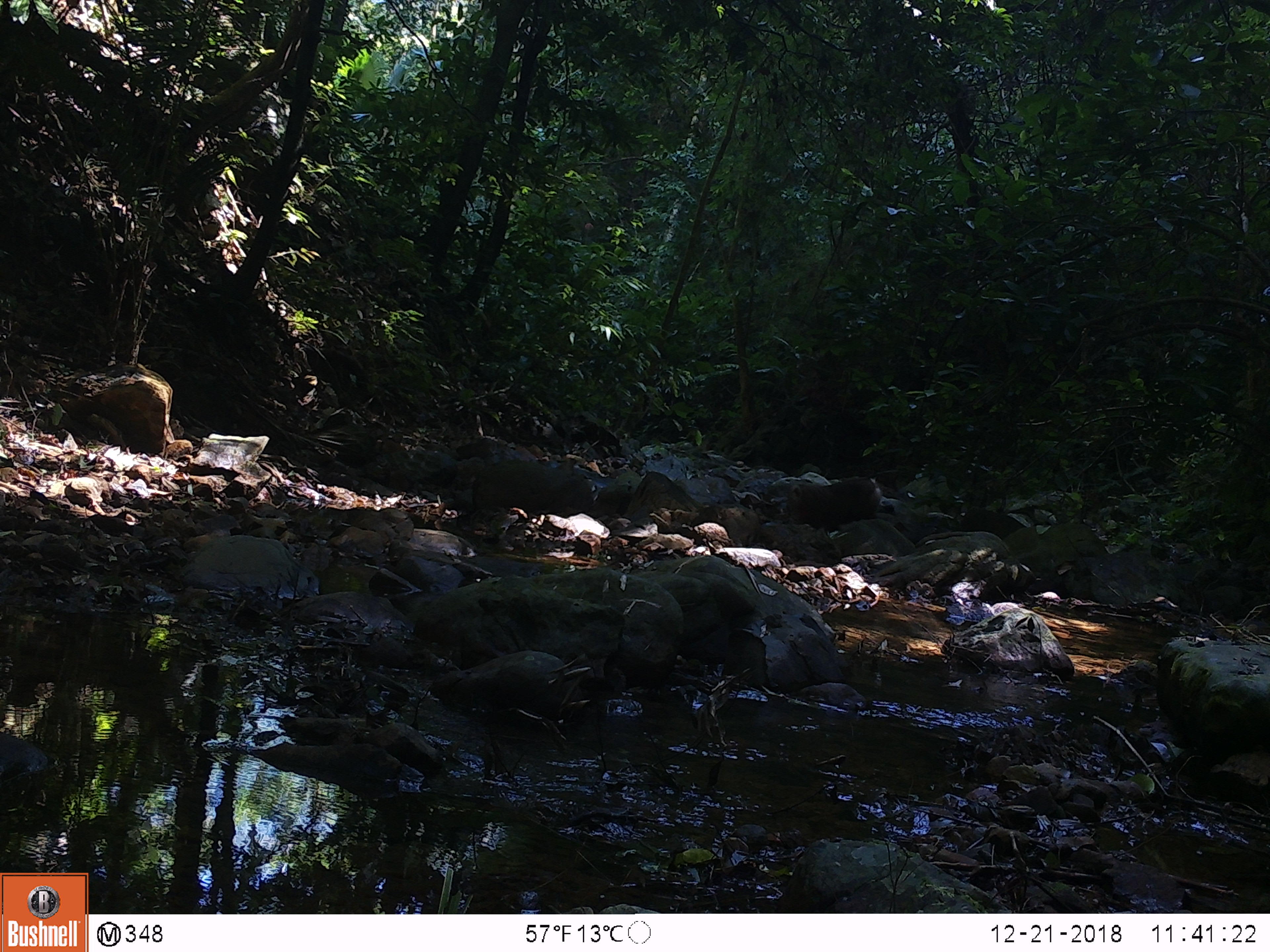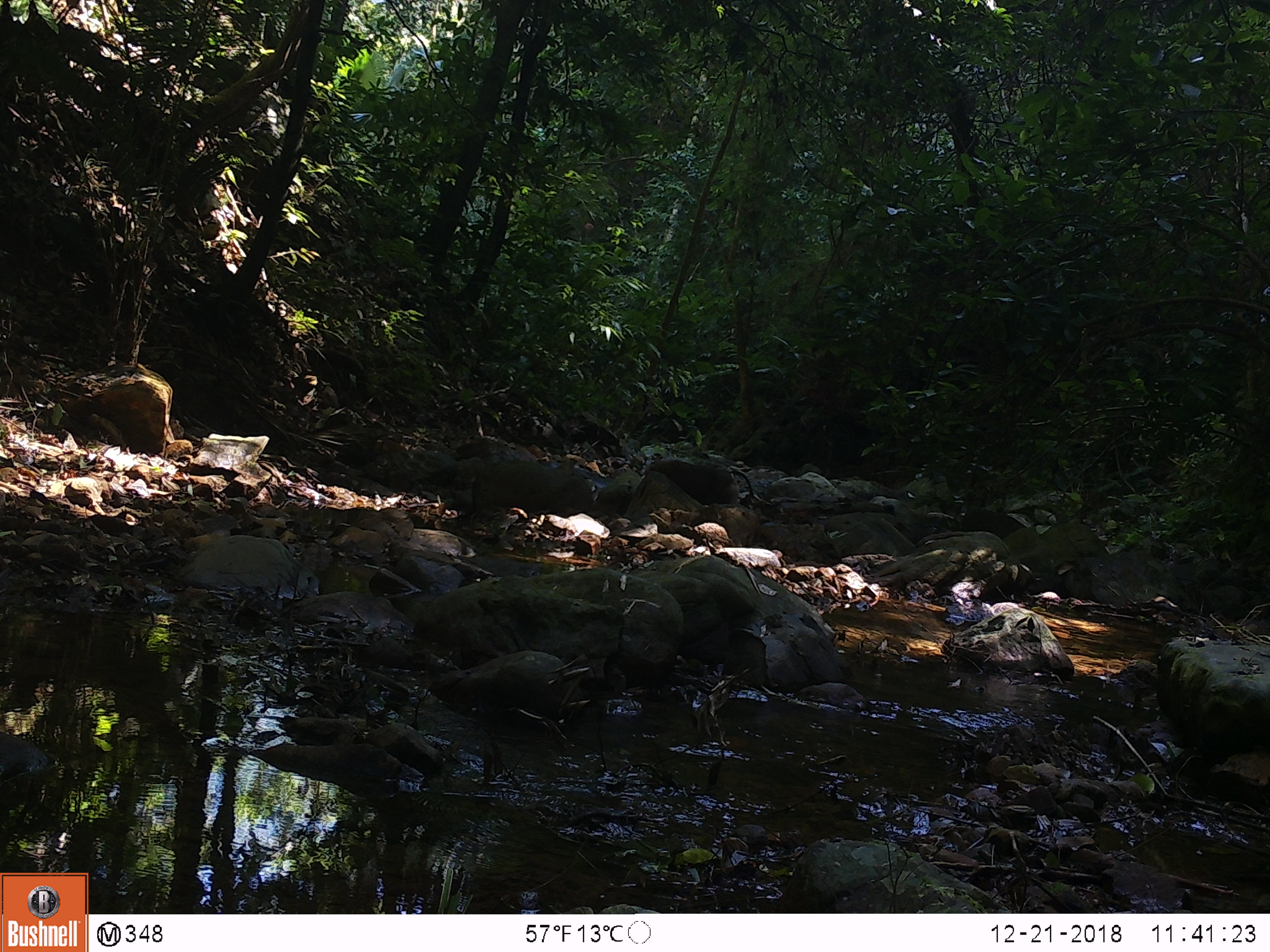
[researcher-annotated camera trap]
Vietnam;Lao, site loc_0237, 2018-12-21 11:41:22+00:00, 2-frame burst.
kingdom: Animalia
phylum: Chordata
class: Mammalia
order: Primates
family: Cercopithecidae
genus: Macaca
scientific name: Macaca nemestrina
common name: pig-tailed macaque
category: pig tailed macaque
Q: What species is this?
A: Pig tailed macaque (pig-tailed macaque) (Macaca nemestrina).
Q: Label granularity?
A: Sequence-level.